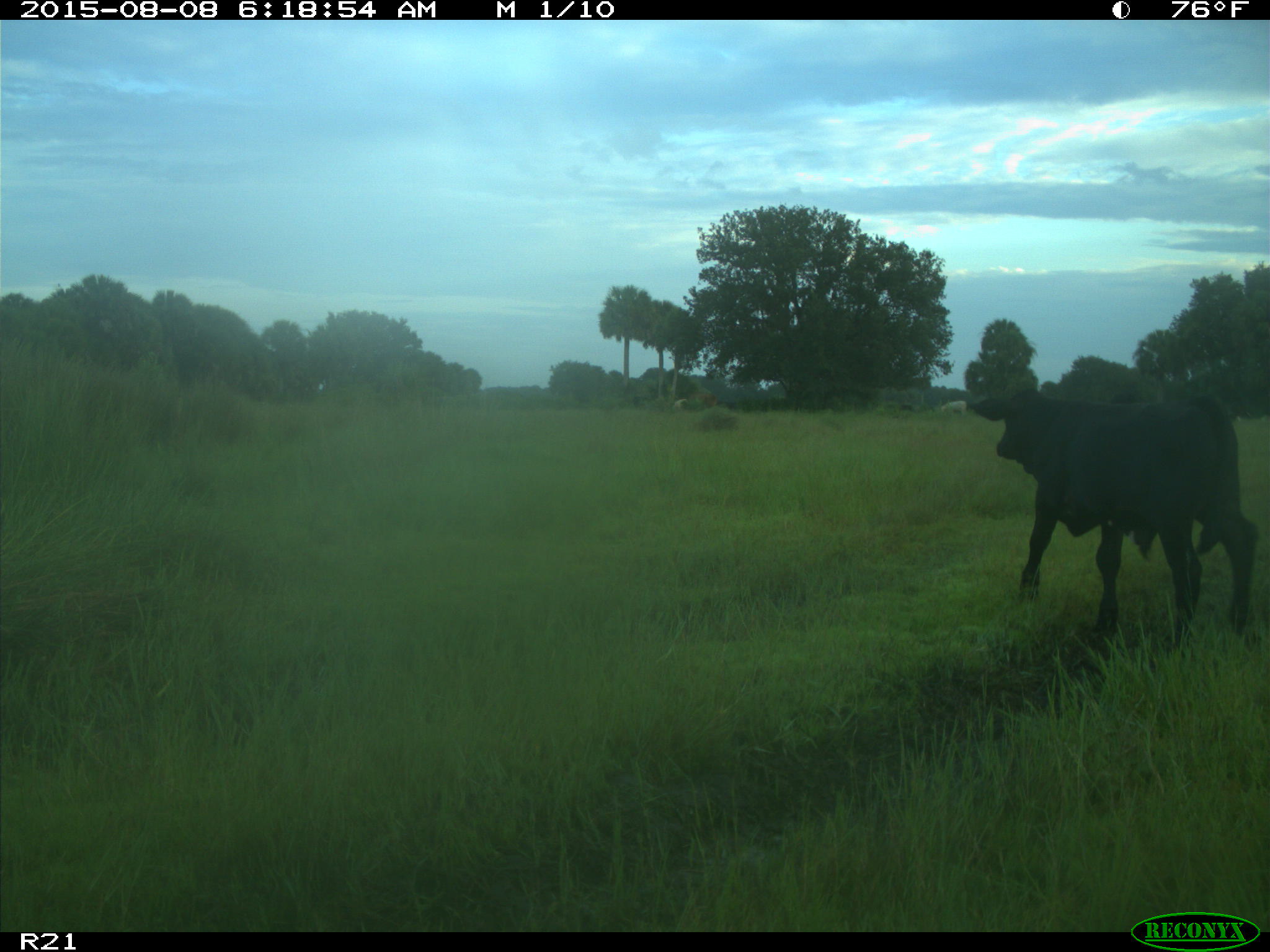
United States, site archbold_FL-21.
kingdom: Animalia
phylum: Chordata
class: Mammalia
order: Artiodactyla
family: Bovidae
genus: Bos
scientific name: Bos taurus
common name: domestic cow